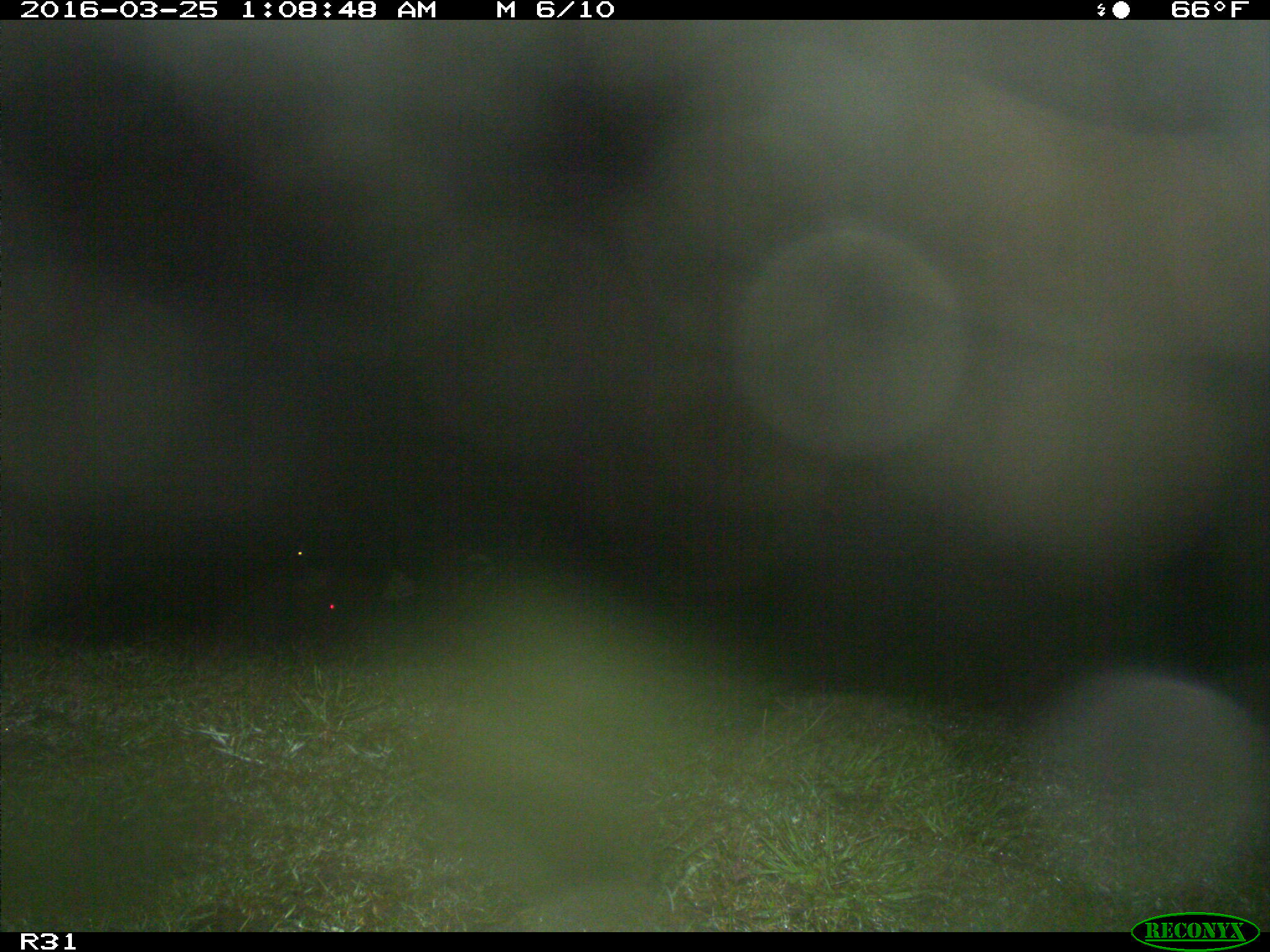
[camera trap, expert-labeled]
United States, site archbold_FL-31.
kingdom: Animalia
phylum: Chordata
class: Mammalia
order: Artiodactyla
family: Bovidae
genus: Bos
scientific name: Bos taurus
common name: domestic cow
Bos taurus (domestic cow).